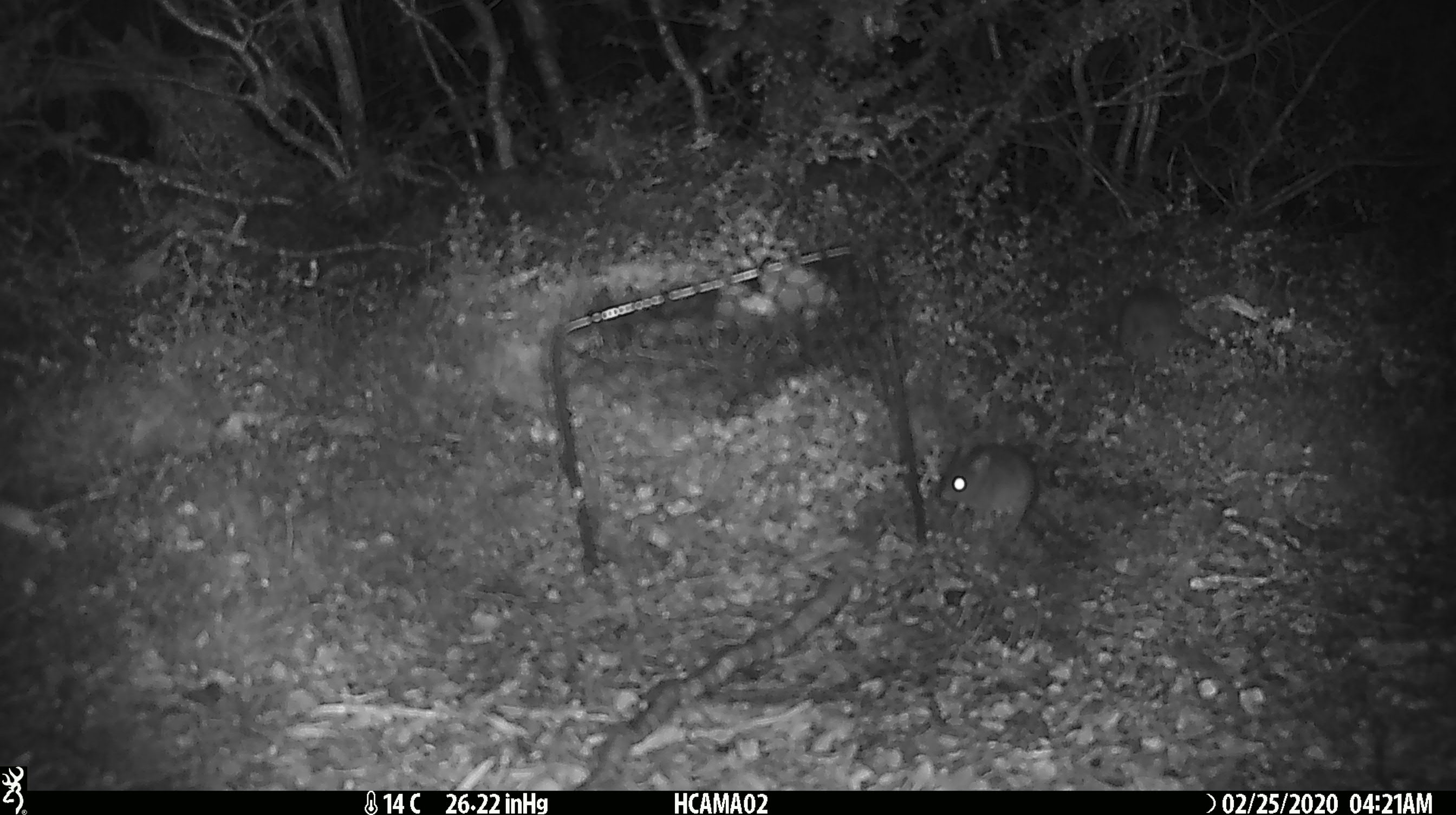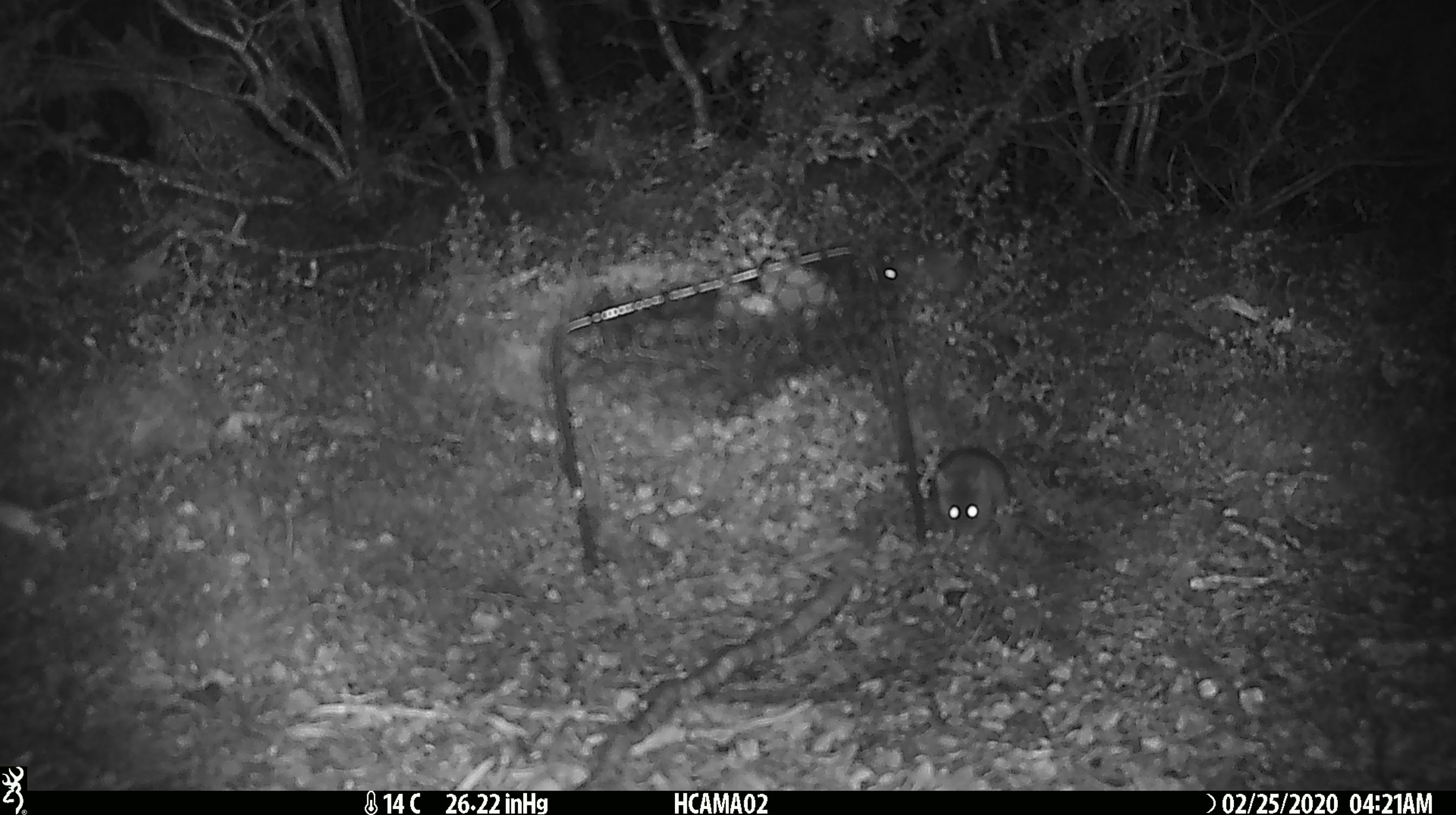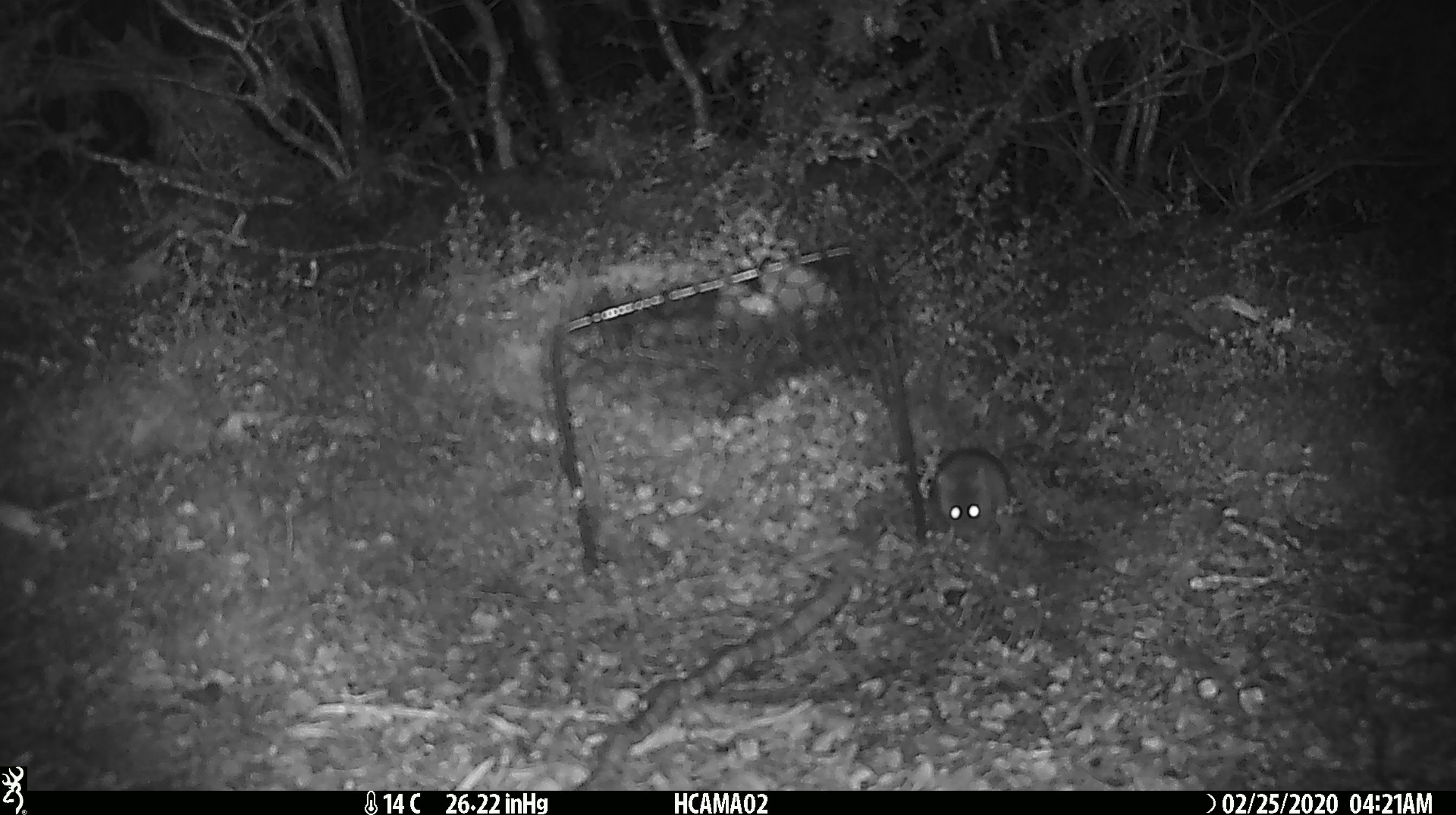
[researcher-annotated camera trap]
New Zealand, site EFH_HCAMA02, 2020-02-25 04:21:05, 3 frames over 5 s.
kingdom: Animalia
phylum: Chordata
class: Mammalia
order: Rodentia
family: Muridae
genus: Mus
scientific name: Mus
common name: mouse